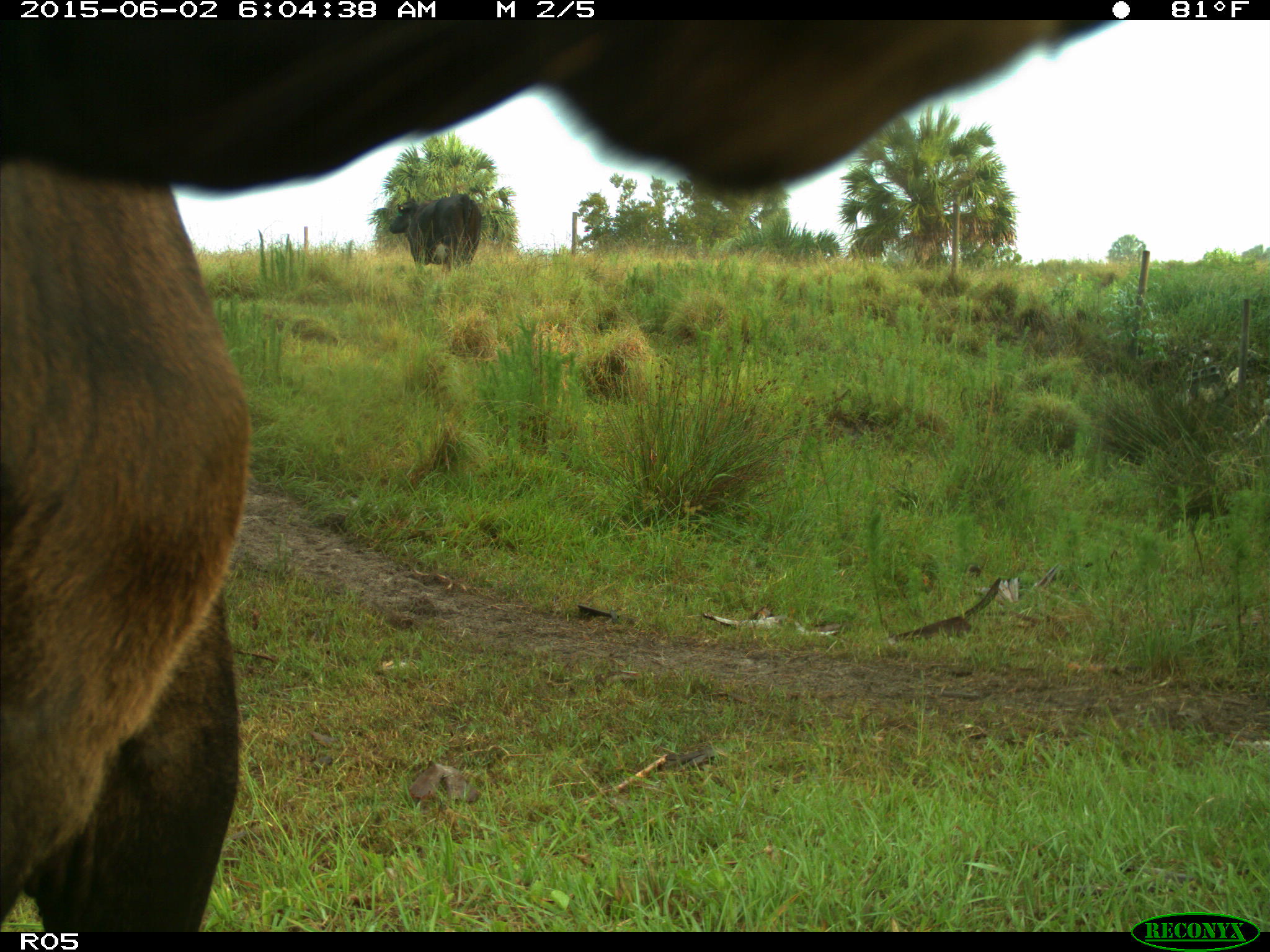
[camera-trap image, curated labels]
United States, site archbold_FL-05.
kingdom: Animalia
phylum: Chordata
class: Mammalia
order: Artiodactyla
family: Bovidae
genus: Bos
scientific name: Bos taurus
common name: domestic cow